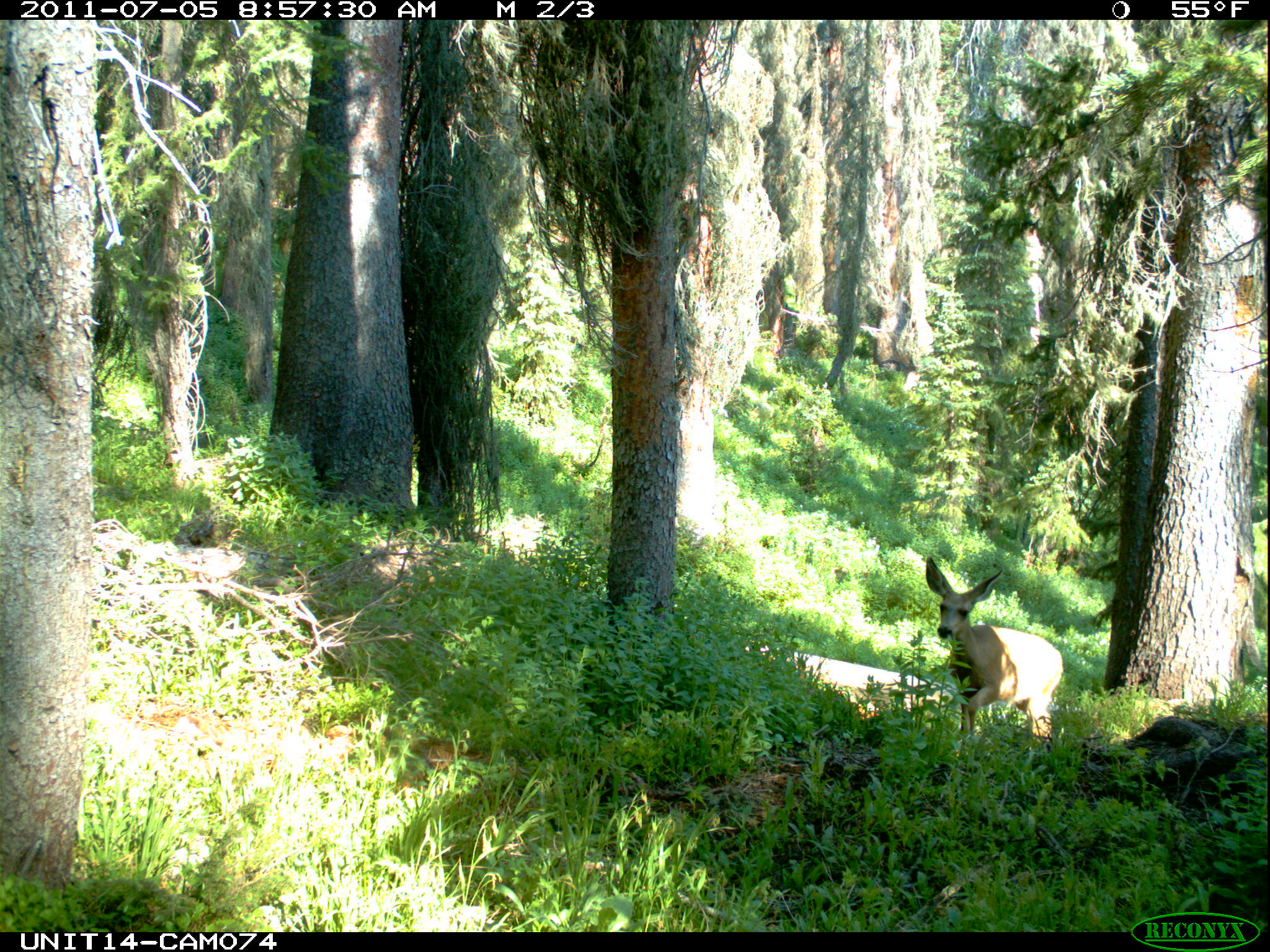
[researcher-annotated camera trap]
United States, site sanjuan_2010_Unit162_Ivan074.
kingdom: Animalia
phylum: Chordata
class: Mammalia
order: Artiodactyla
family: Cervidae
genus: Odocoileus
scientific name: Odocoileus hemionus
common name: mule deer